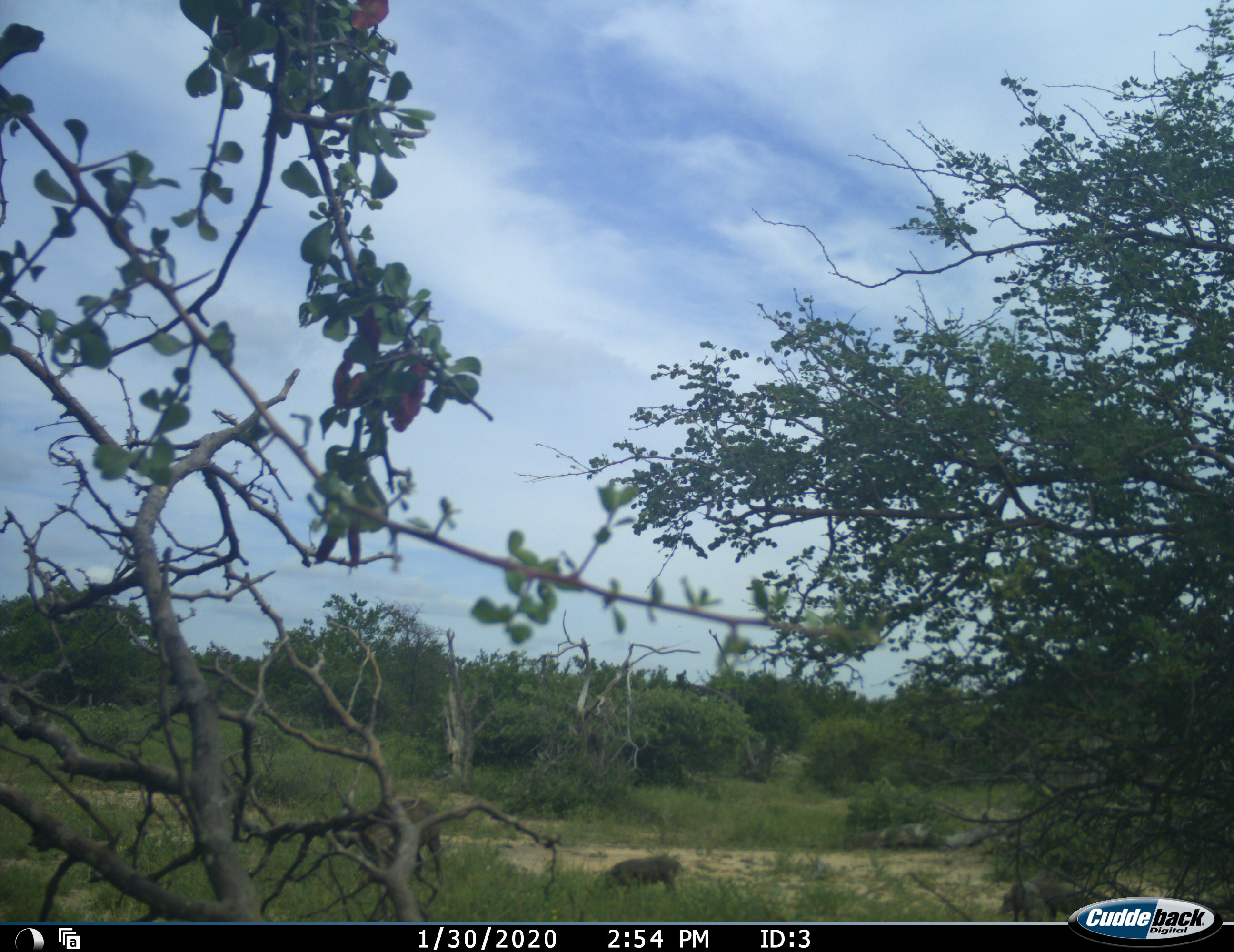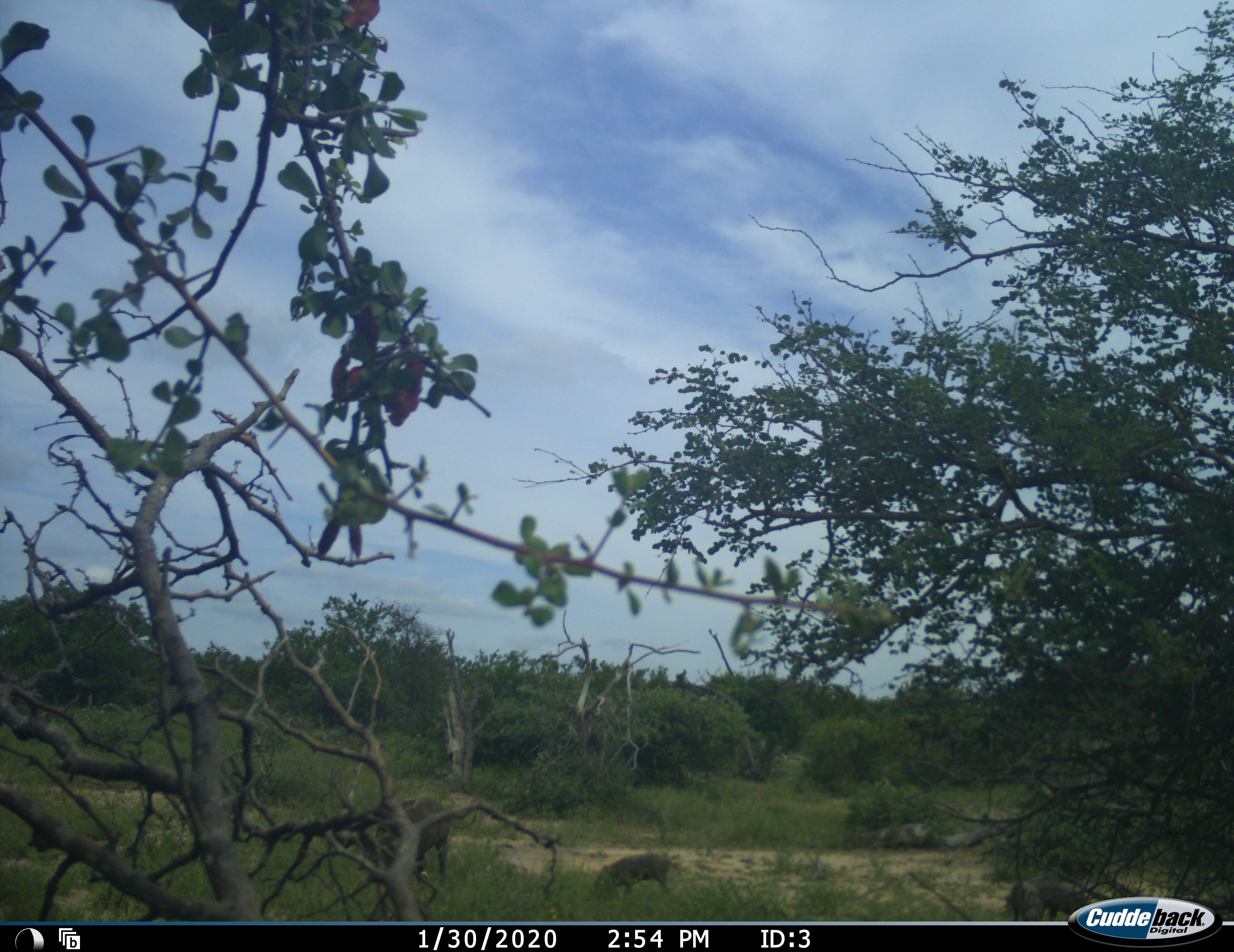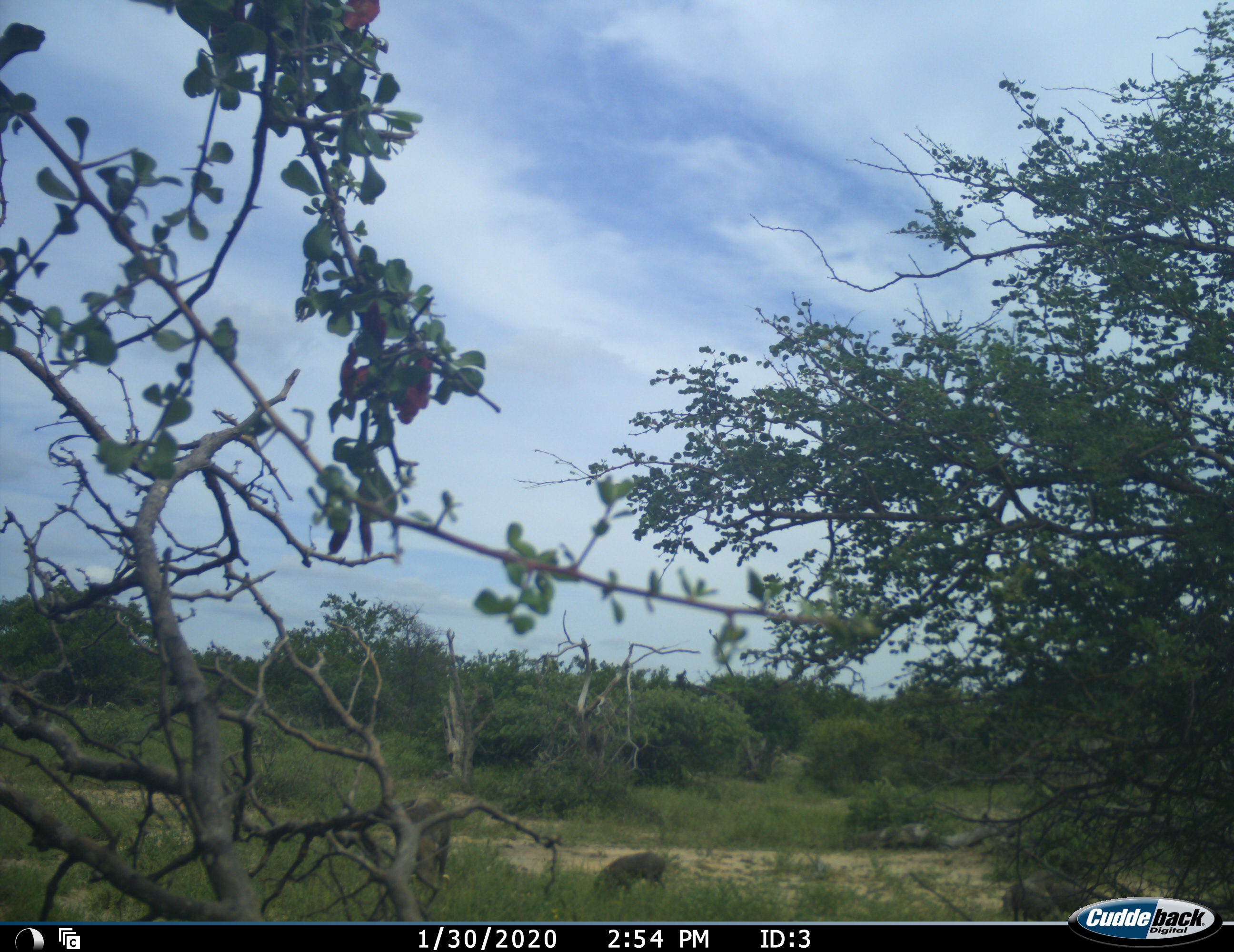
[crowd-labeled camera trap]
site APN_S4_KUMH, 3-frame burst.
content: unidentified animal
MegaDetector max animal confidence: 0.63